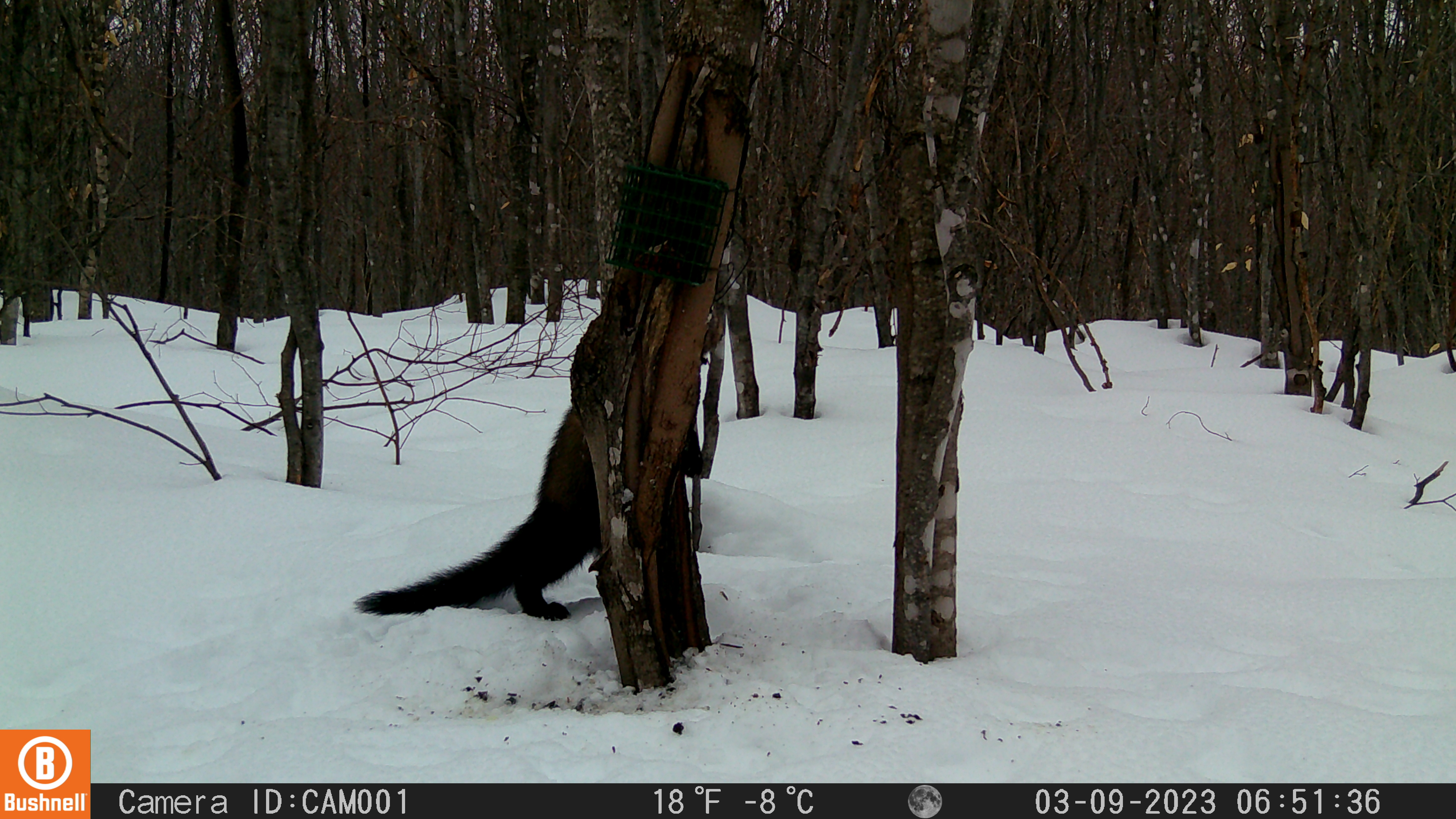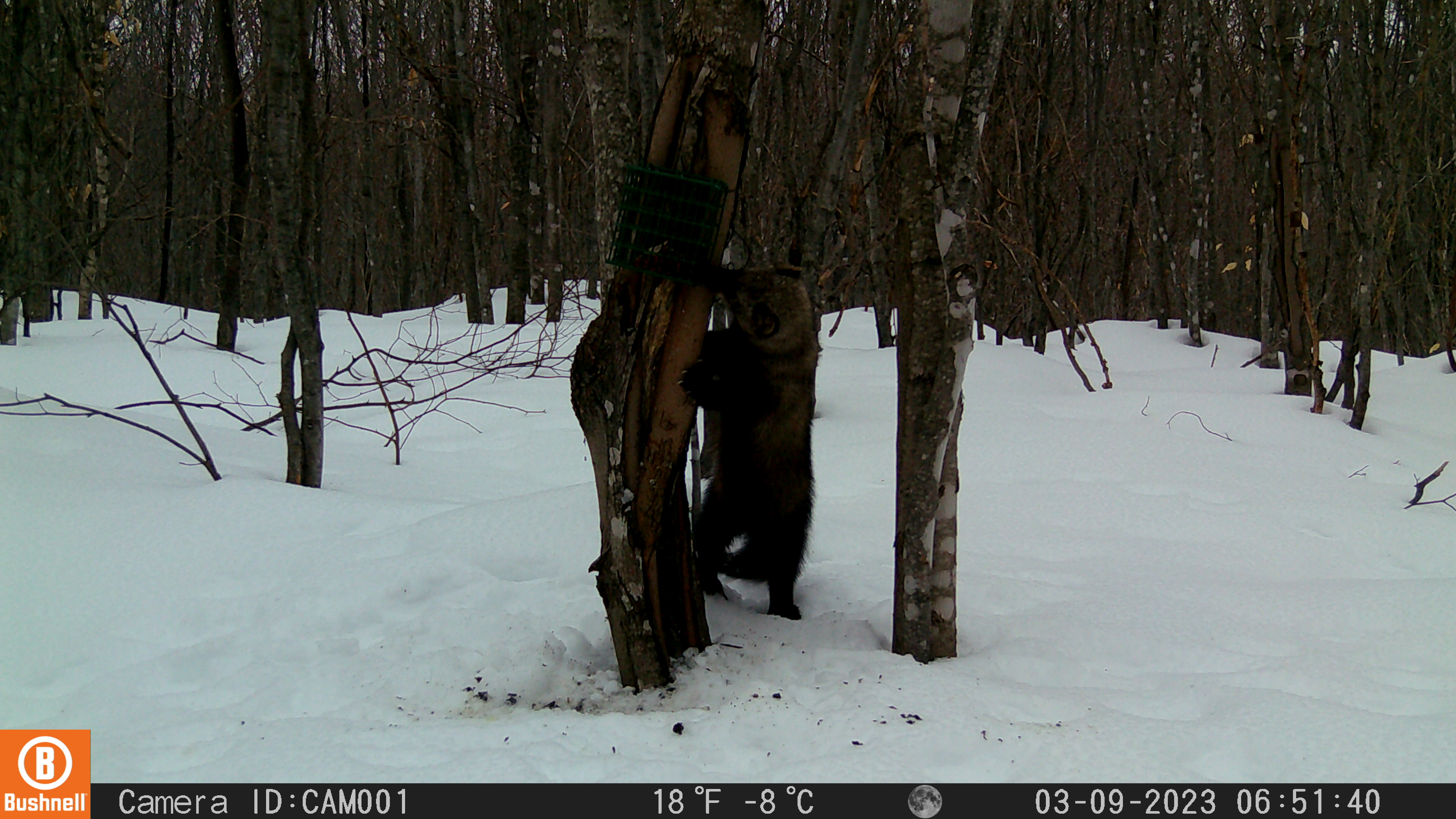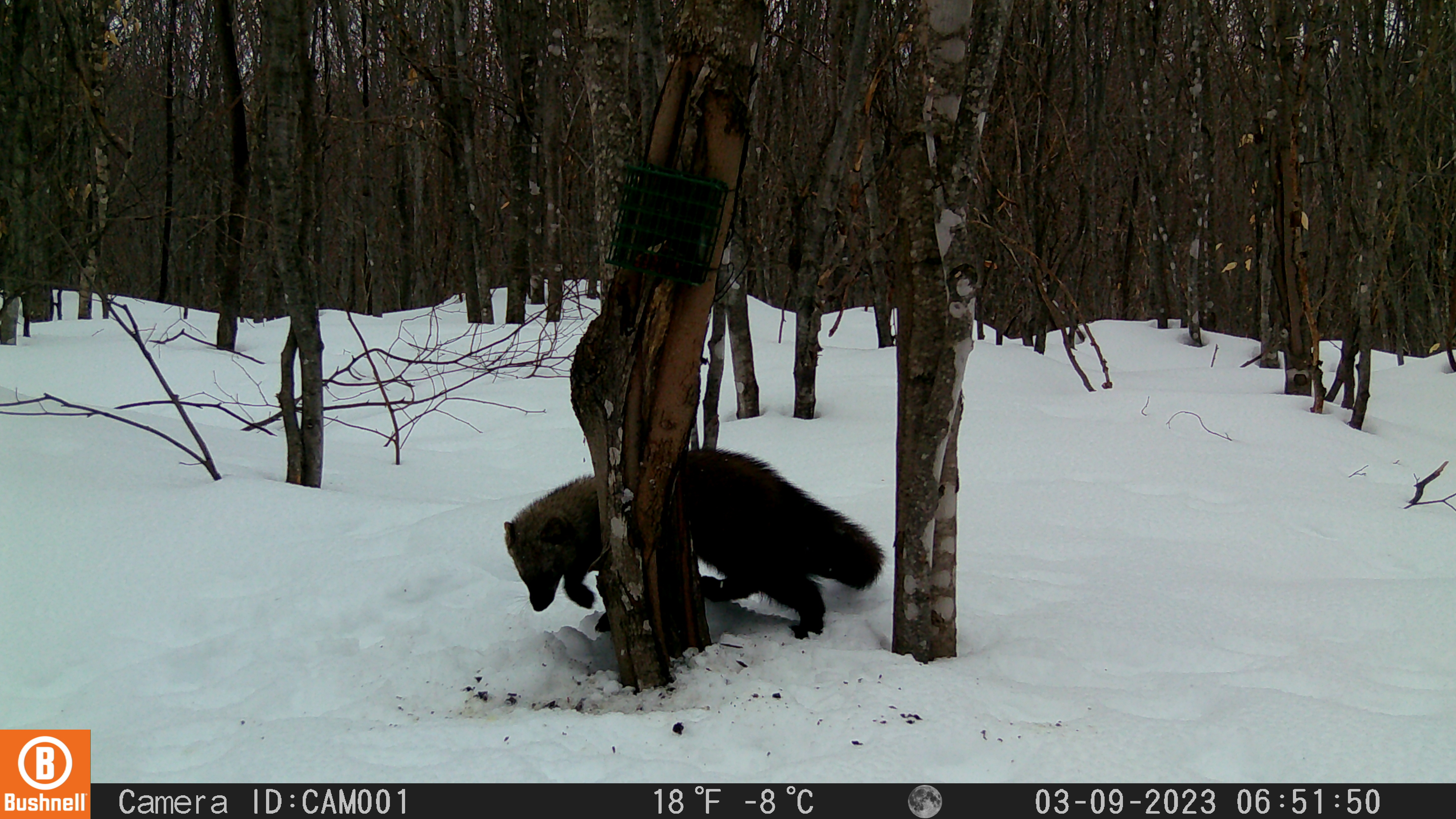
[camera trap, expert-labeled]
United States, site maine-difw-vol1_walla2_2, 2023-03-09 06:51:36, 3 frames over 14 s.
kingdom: Animalia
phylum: Chordata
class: Mammalia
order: Carnivora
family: Mustelidae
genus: Pekania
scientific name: Pekania pennanti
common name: fisher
Fisher (Pekania pennanti).